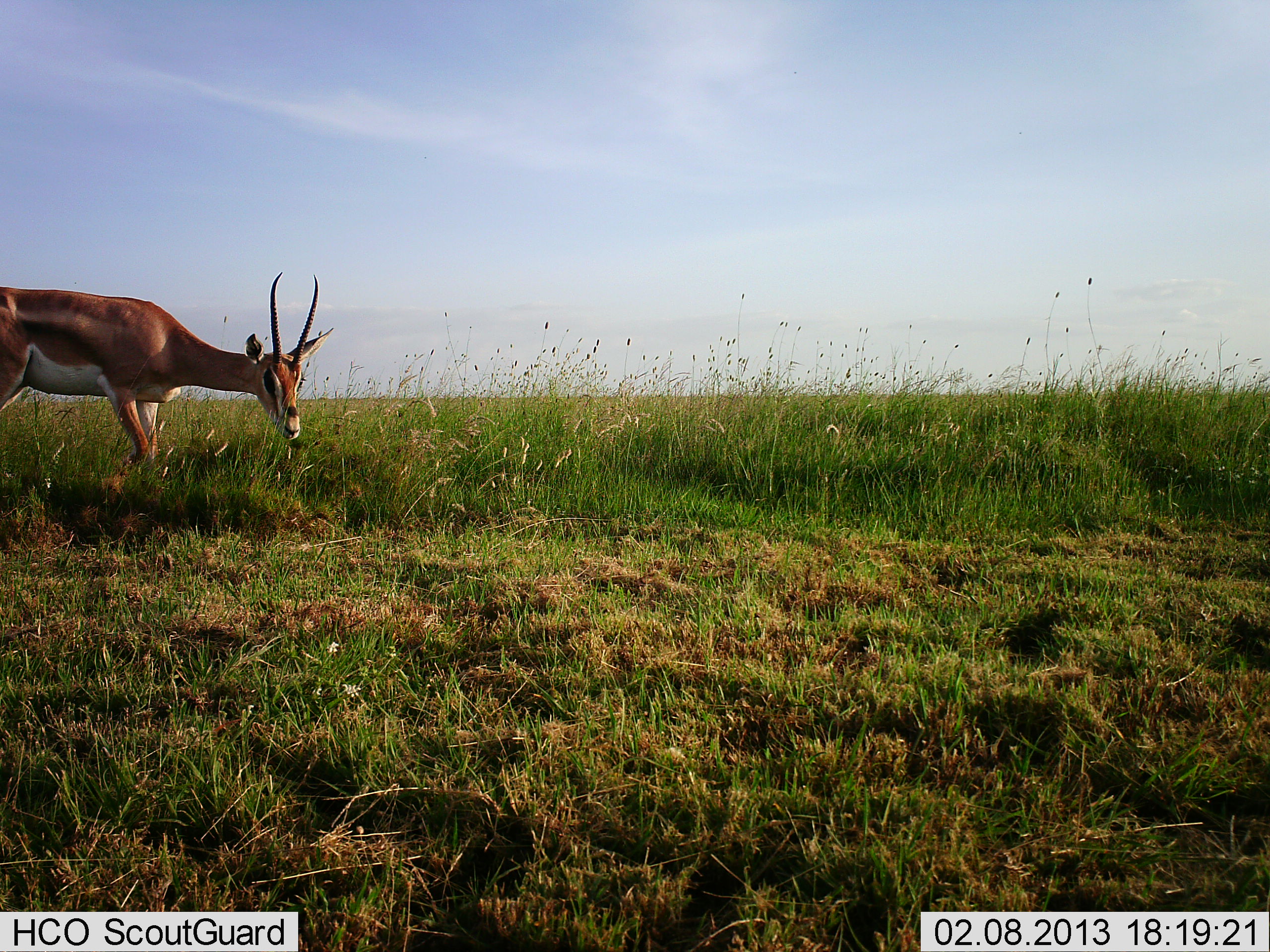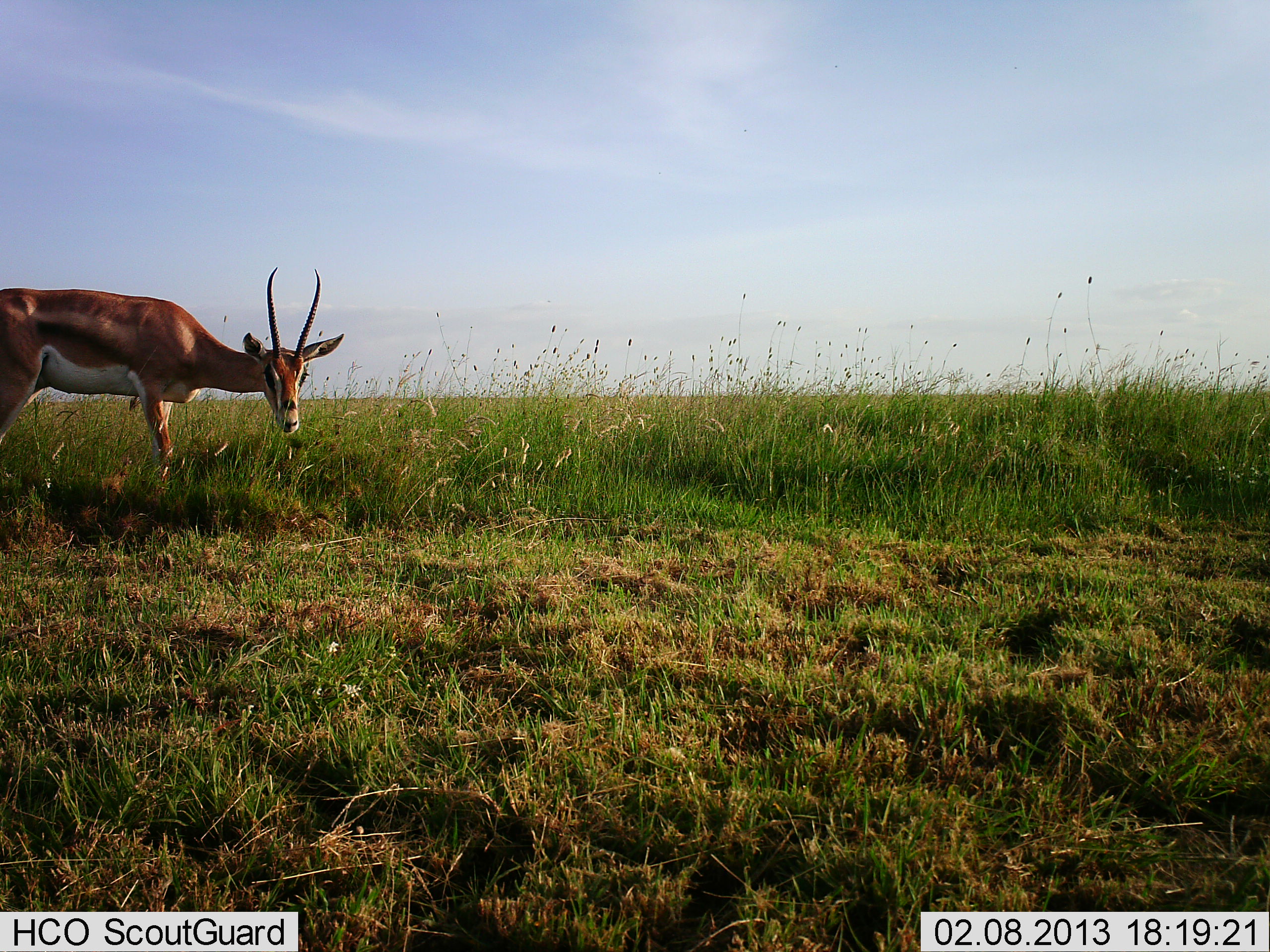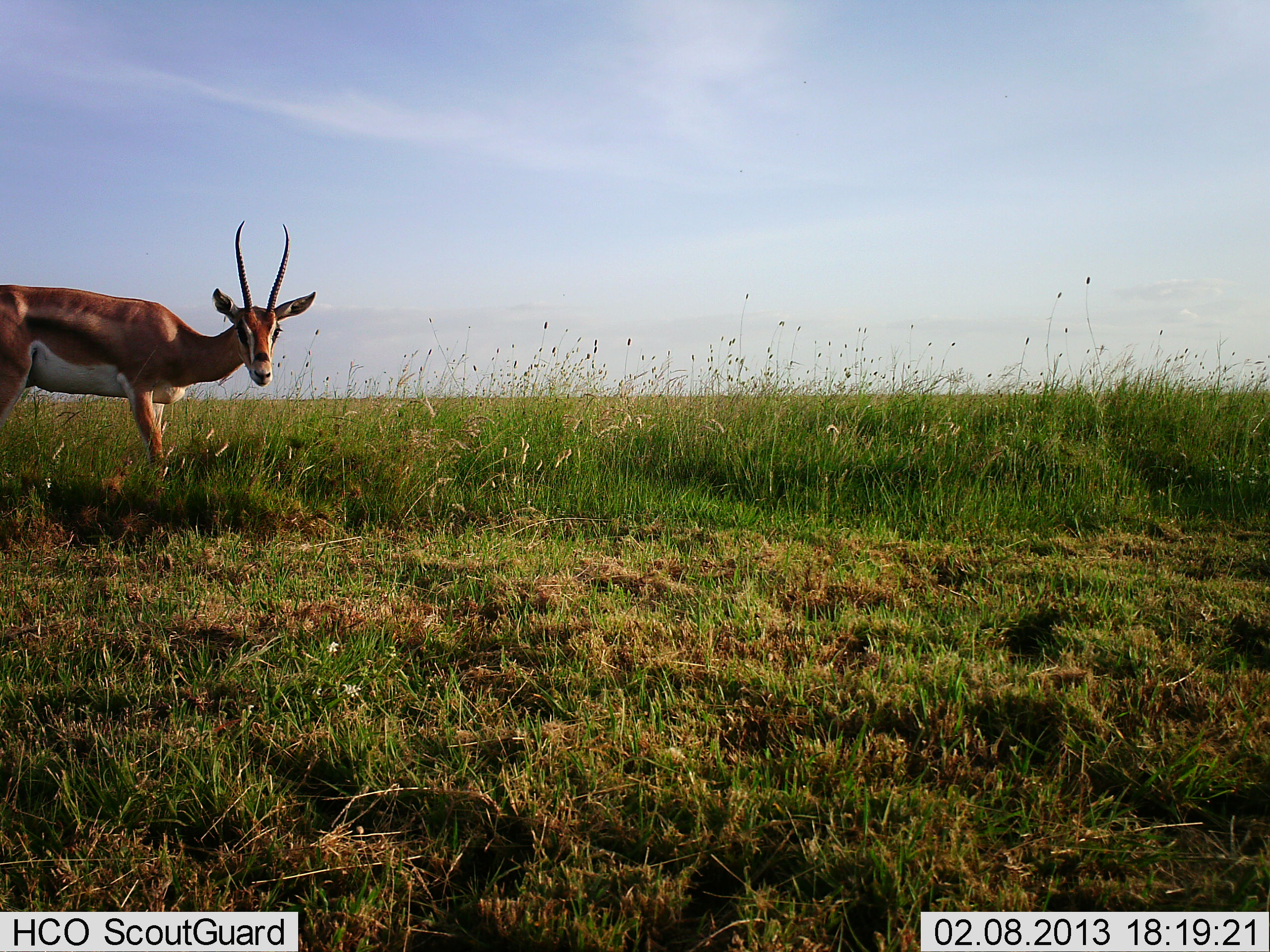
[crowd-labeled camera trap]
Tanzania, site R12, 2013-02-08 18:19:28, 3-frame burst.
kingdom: Animalia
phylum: Chordata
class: Mammalia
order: Artiodactyla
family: Bovidae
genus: Nanger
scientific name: Nanger granti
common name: grant's gazelle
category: gazellegrants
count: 1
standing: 40%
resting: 0%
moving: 10%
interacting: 0%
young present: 0%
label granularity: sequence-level